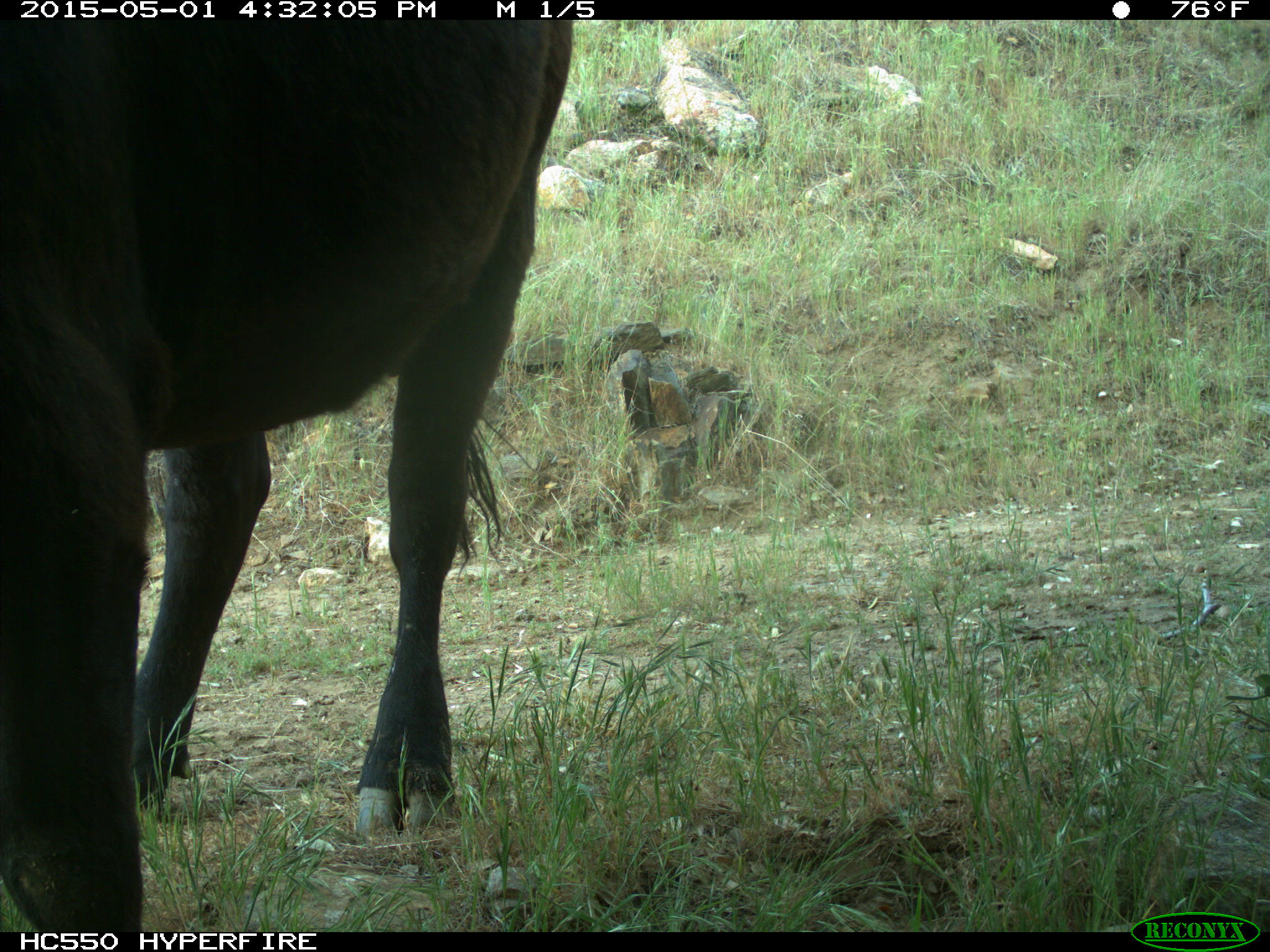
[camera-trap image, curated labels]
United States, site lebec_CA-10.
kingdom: Animalia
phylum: Chordata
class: Mammalia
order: Artiodactyla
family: Bovidae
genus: Bos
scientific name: Bos taurus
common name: domestic cow